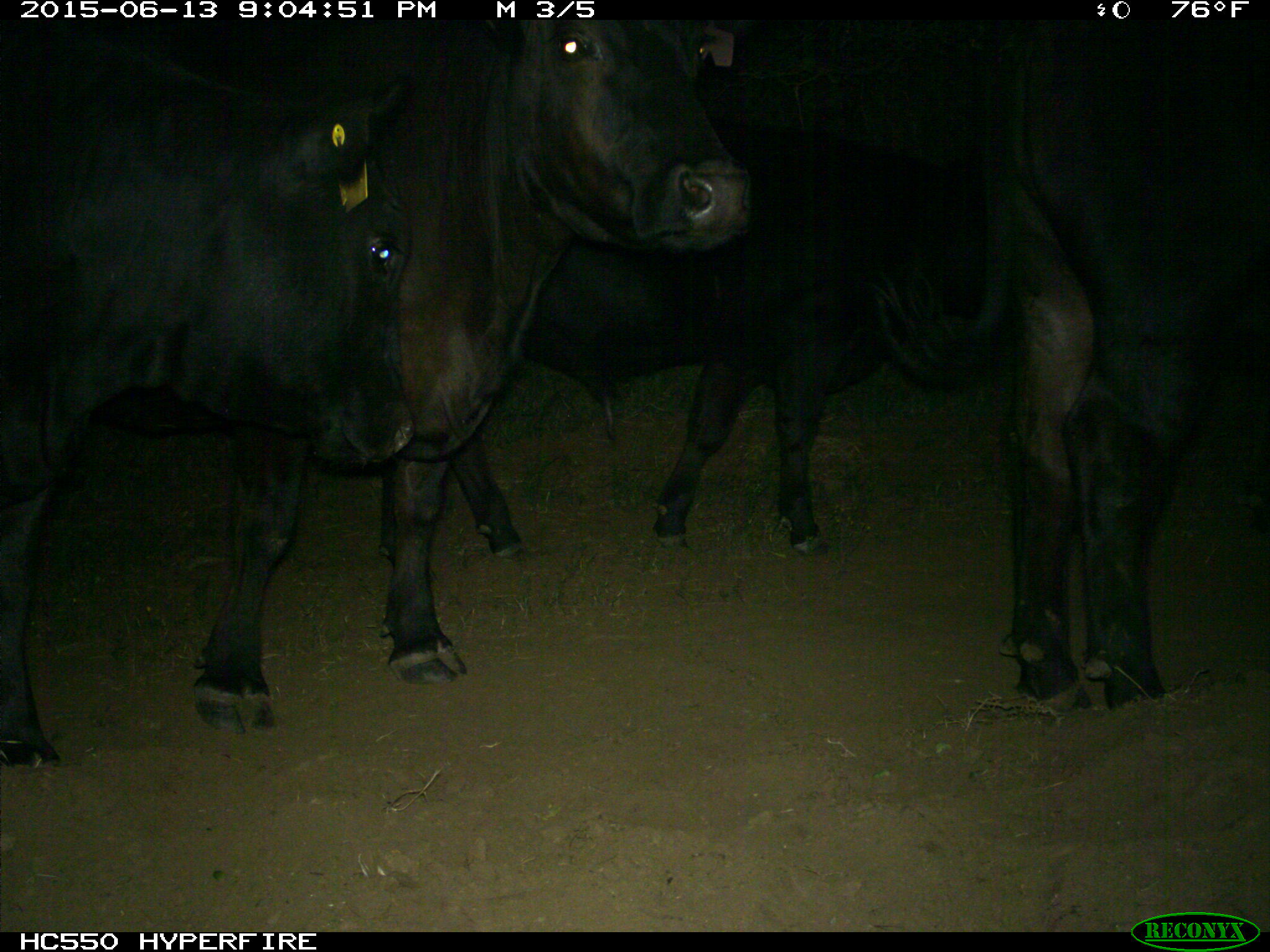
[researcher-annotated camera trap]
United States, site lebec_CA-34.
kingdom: Animalia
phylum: Chordata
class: Mammalia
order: Artiodactyla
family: Bovidae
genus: Bos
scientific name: Bos taurus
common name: domestic cow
Bos taurus (domestic cow).